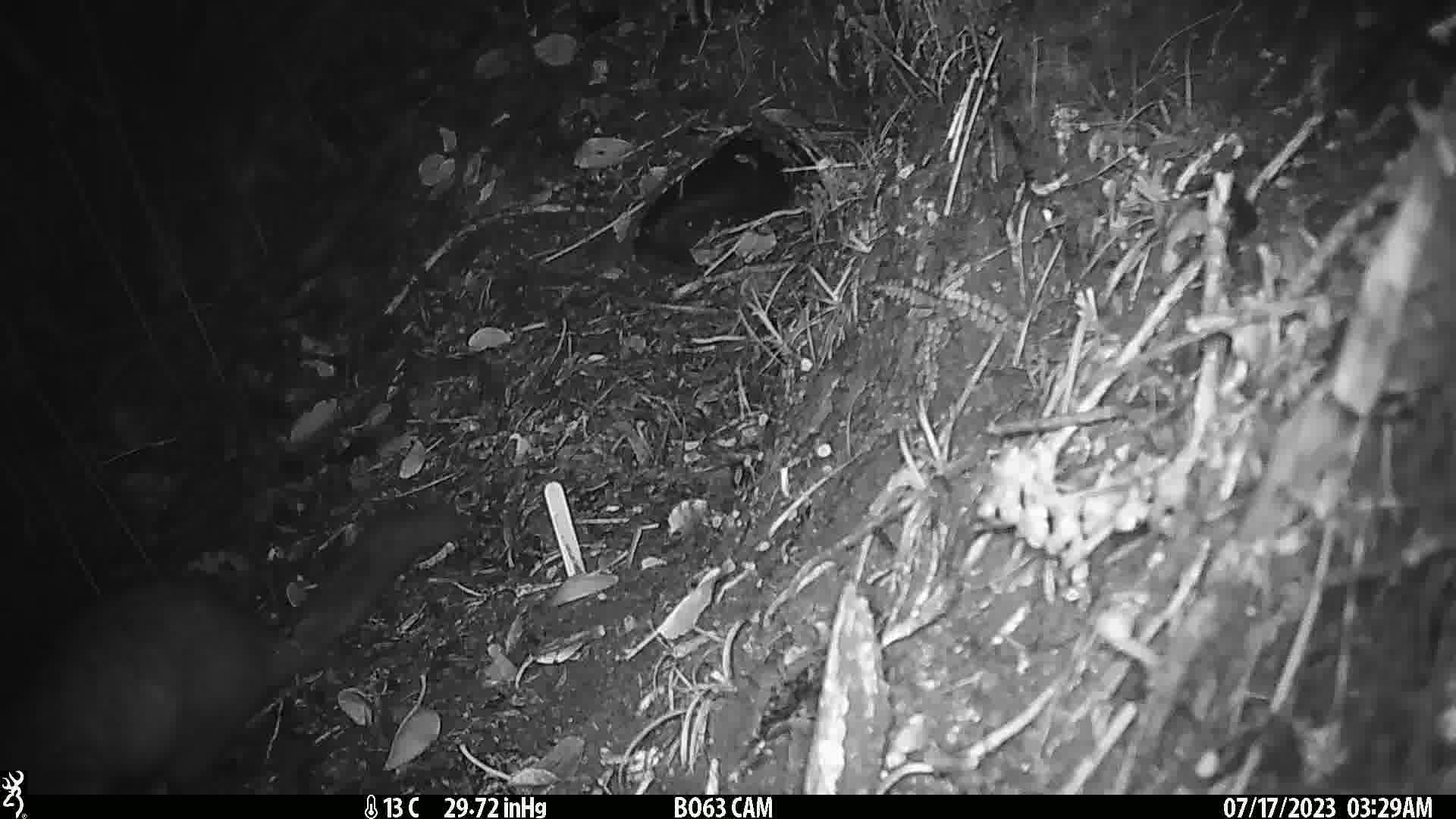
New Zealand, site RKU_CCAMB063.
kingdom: Animalia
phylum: Chordata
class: Mammalia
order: Diprotodontia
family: Phalangeridae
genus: Trichosurus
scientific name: Trichosurus vulpecula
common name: common brushtail possum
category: possum